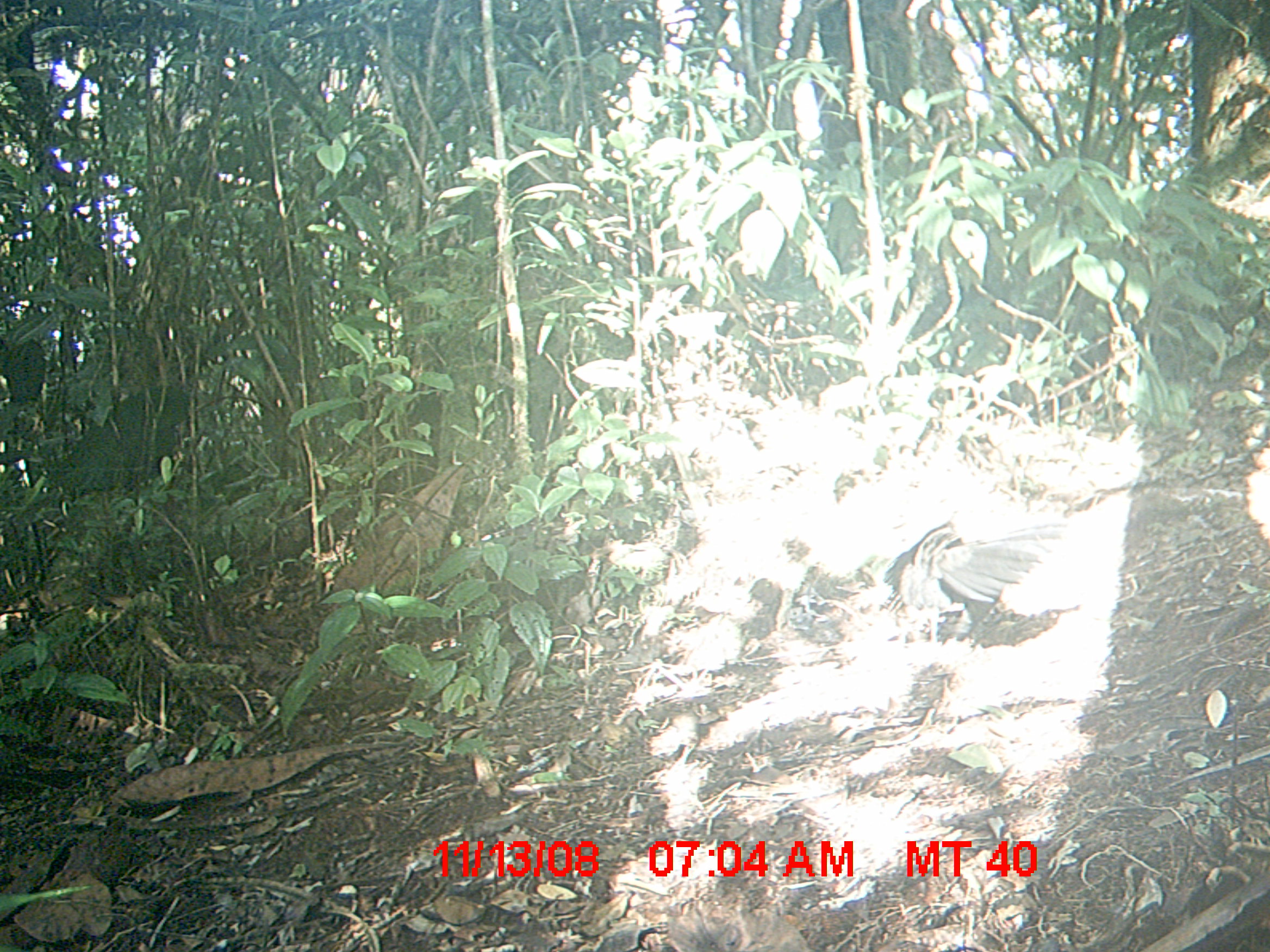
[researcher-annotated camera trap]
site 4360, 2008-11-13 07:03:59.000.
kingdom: Animalia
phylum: Chordata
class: Aves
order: Cuculiformes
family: Cuculidae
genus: Coua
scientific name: Coua serriana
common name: red-breasted coua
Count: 1.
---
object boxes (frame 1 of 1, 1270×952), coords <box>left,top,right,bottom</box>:
coua serriana: <box>881,517,1070,648</box>